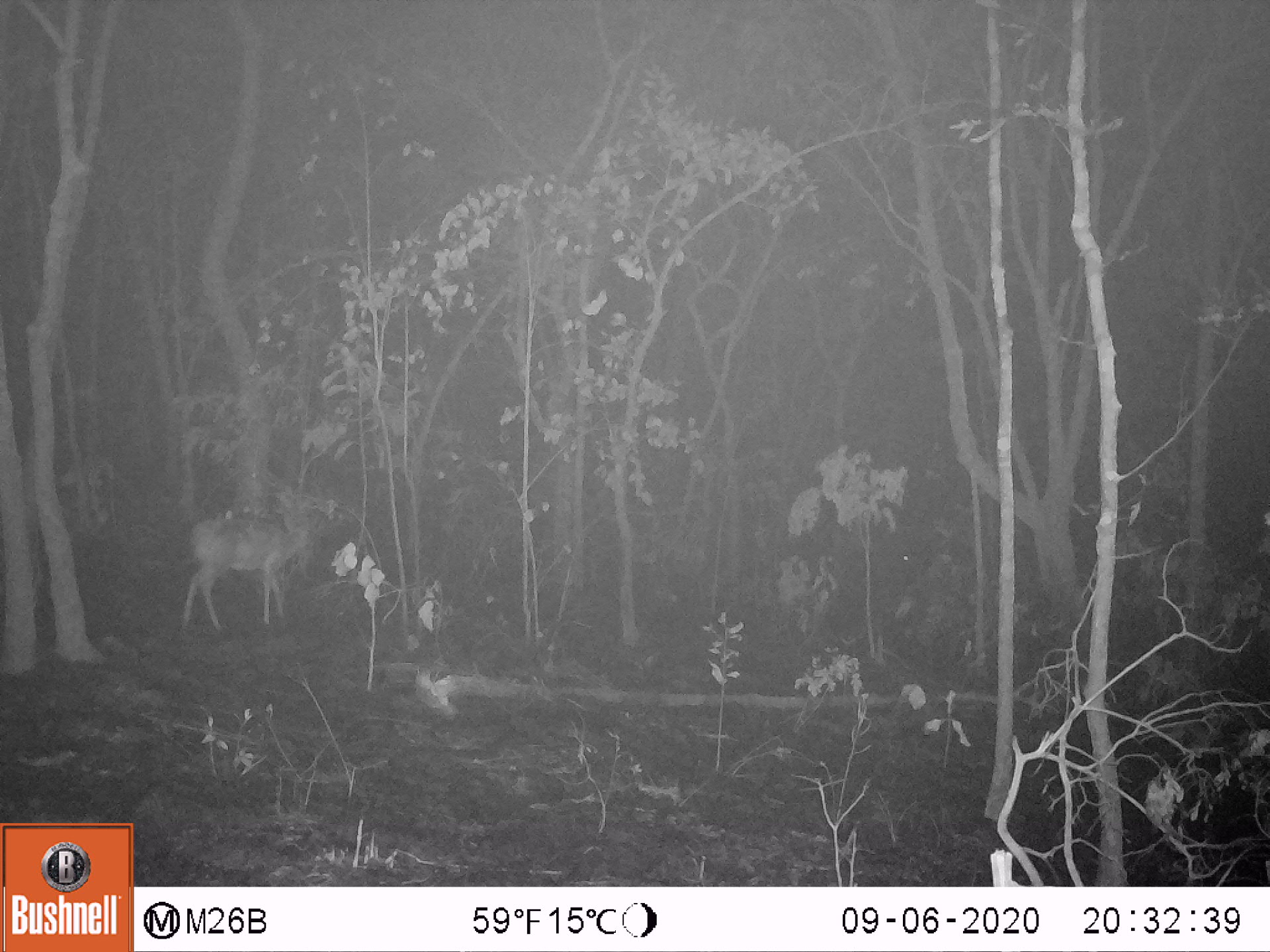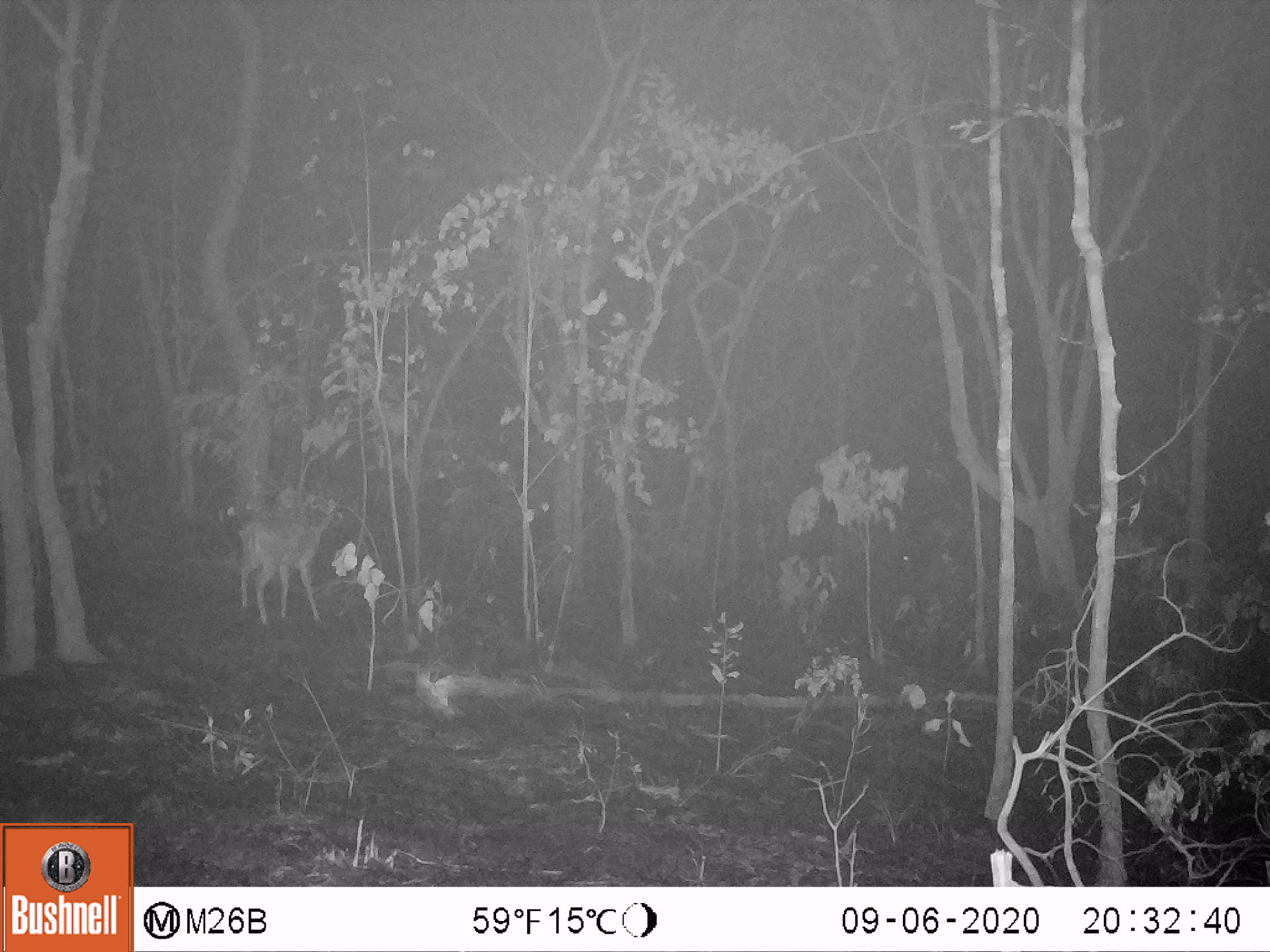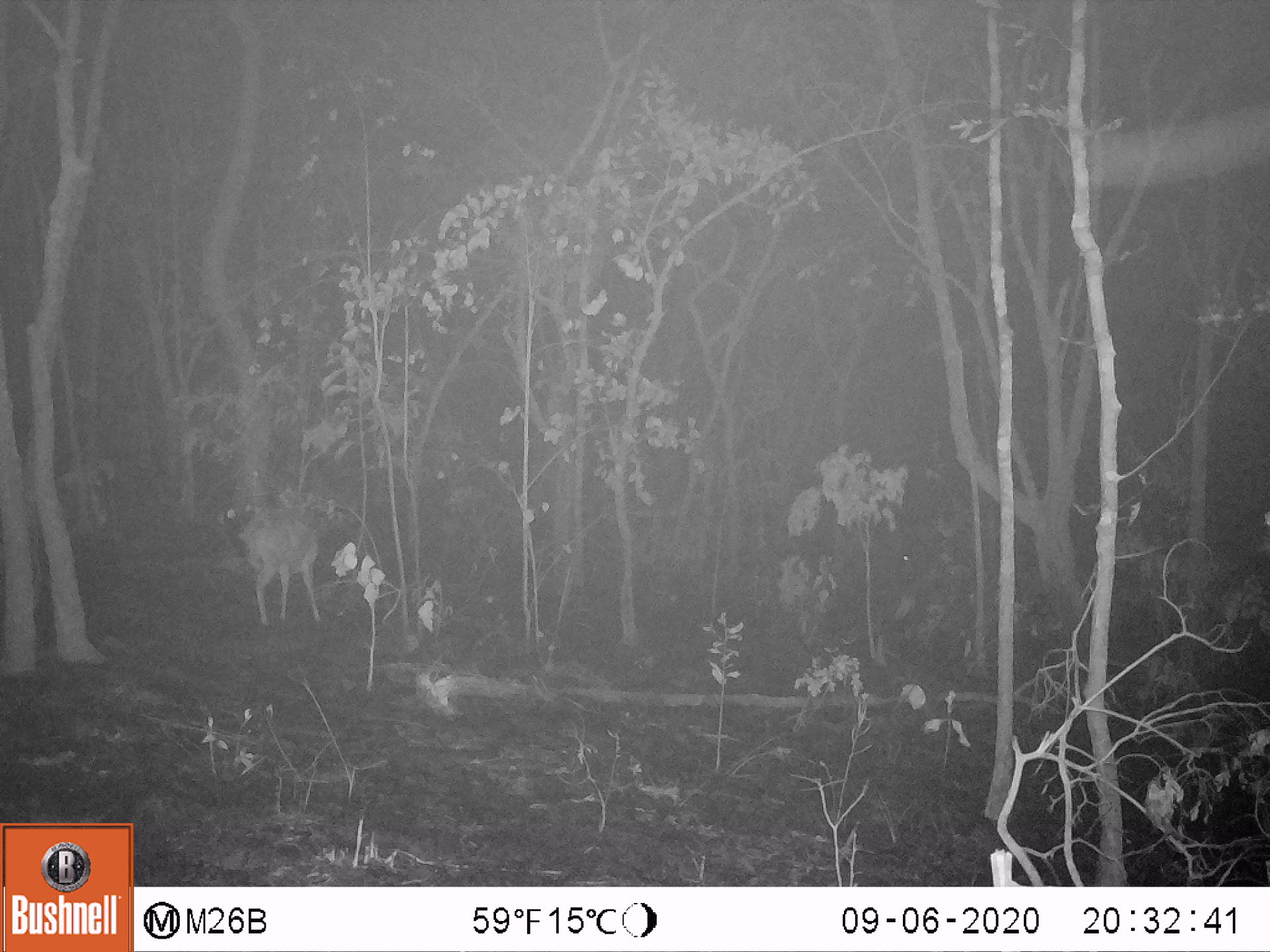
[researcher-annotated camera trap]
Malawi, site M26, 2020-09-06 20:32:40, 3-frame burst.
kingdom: Animalia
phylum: Chordata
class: Mammalia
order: Artiodactyla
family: Bovidae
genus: Sylvicapra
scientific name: Sylvicapra grimmia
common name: common duiker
Common duiker (Sylvicapra grimmia), count 1.